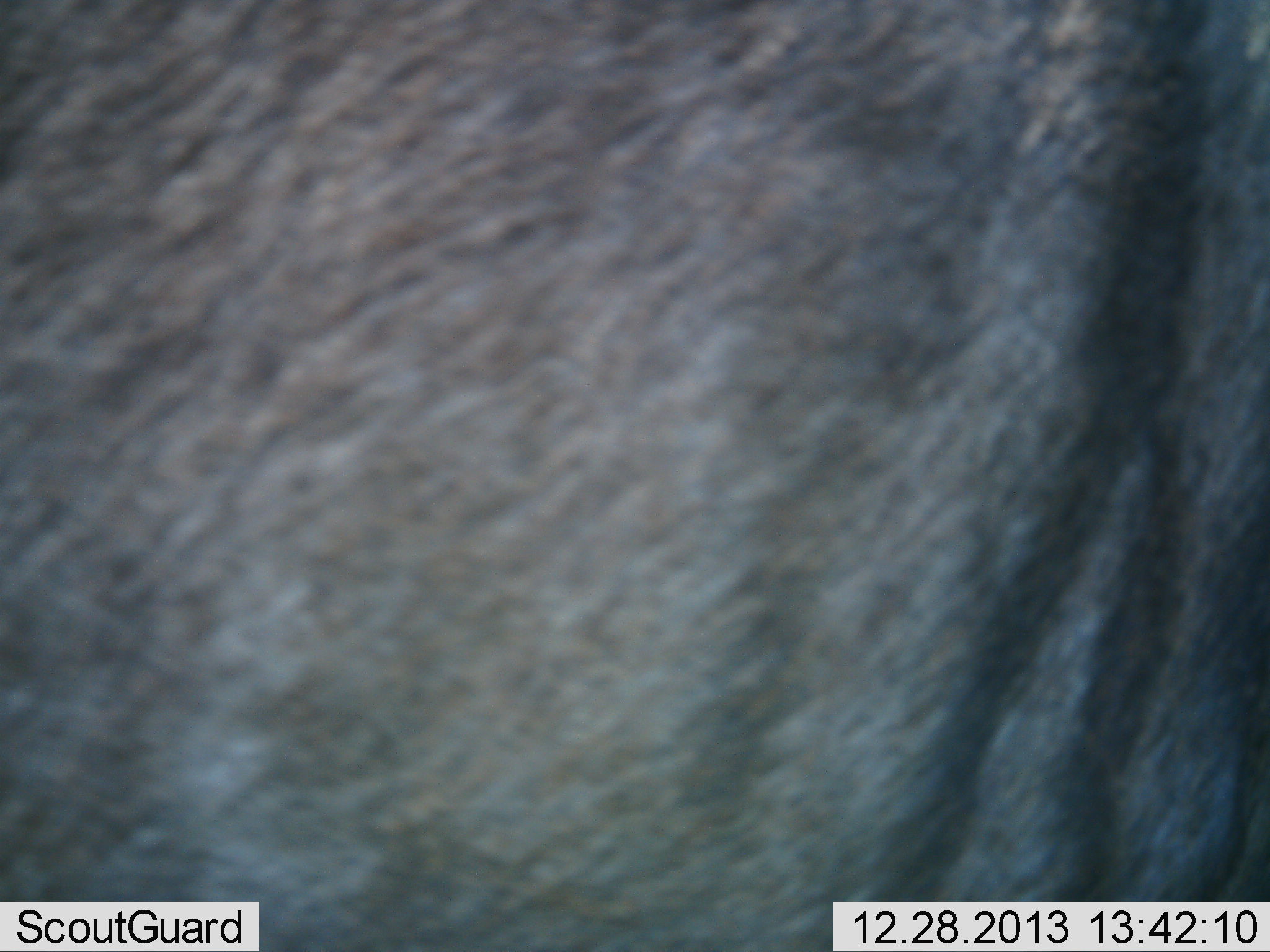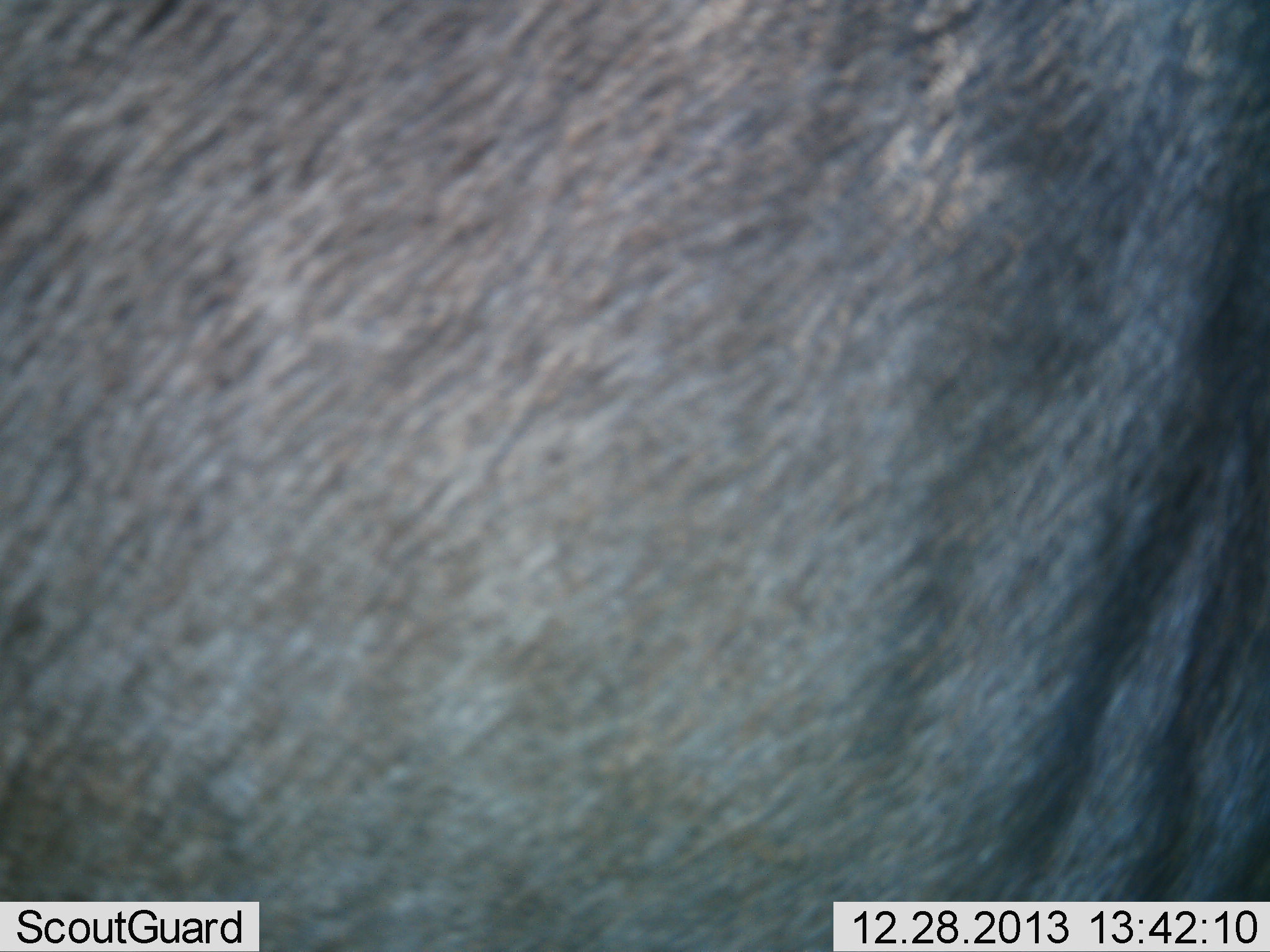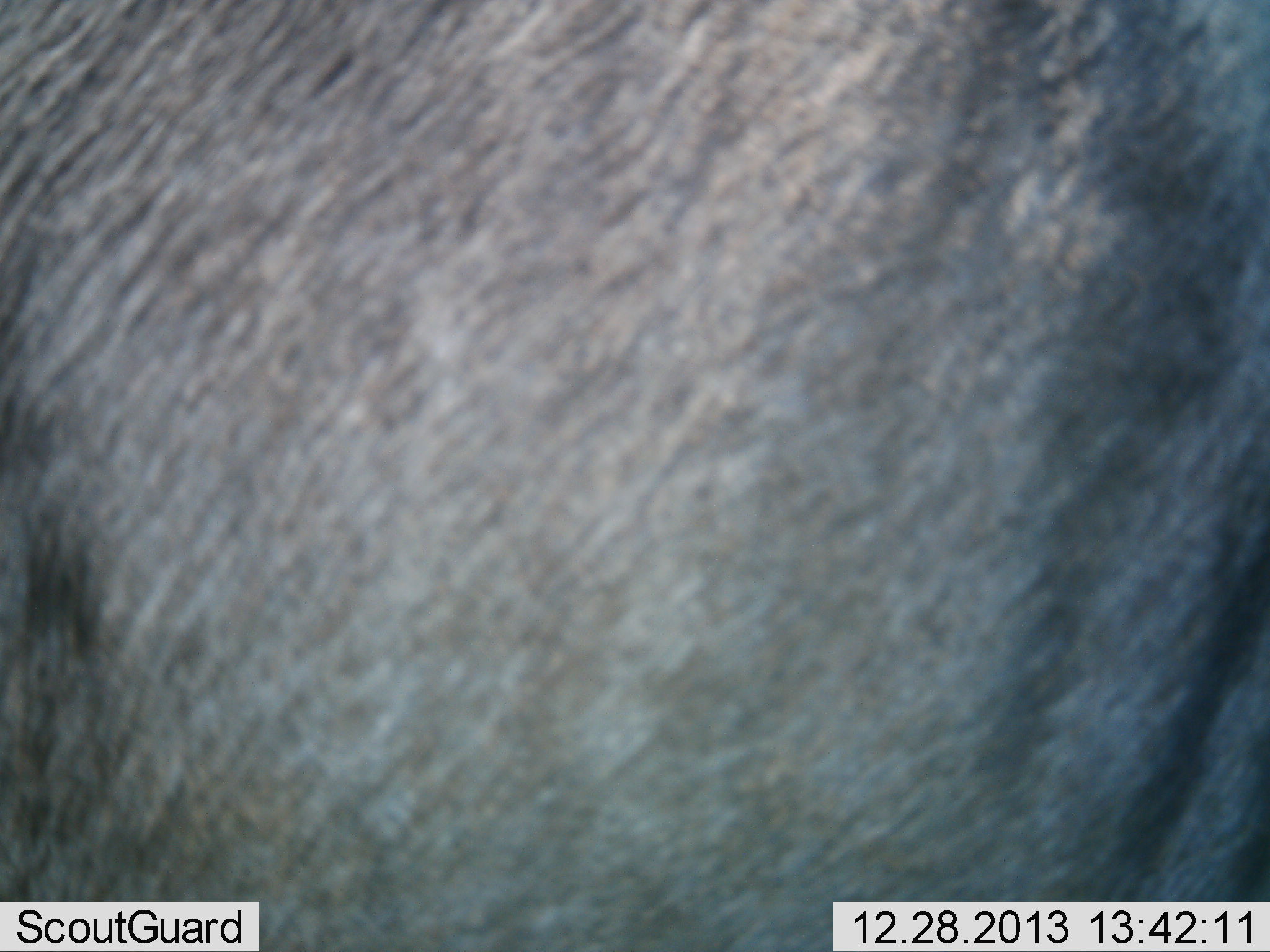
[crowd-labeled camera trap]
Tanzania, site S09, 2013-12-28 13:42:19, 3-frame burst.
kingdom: Animalia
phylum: Chordata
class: Mammalia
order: Artiodactyla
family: Bovidae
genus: Connochaetes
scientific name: Connochaetes taurinus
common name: blue wildebeest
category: wildebeest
Wildebeest (blue wildebeest) (Connochaetes taurinus), count 1. Behavior (volunteer vote fractions): standing 67%, resting 0%, moving 33%, interacting 0%. Young present (vote fraction): 0%. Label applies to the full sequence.